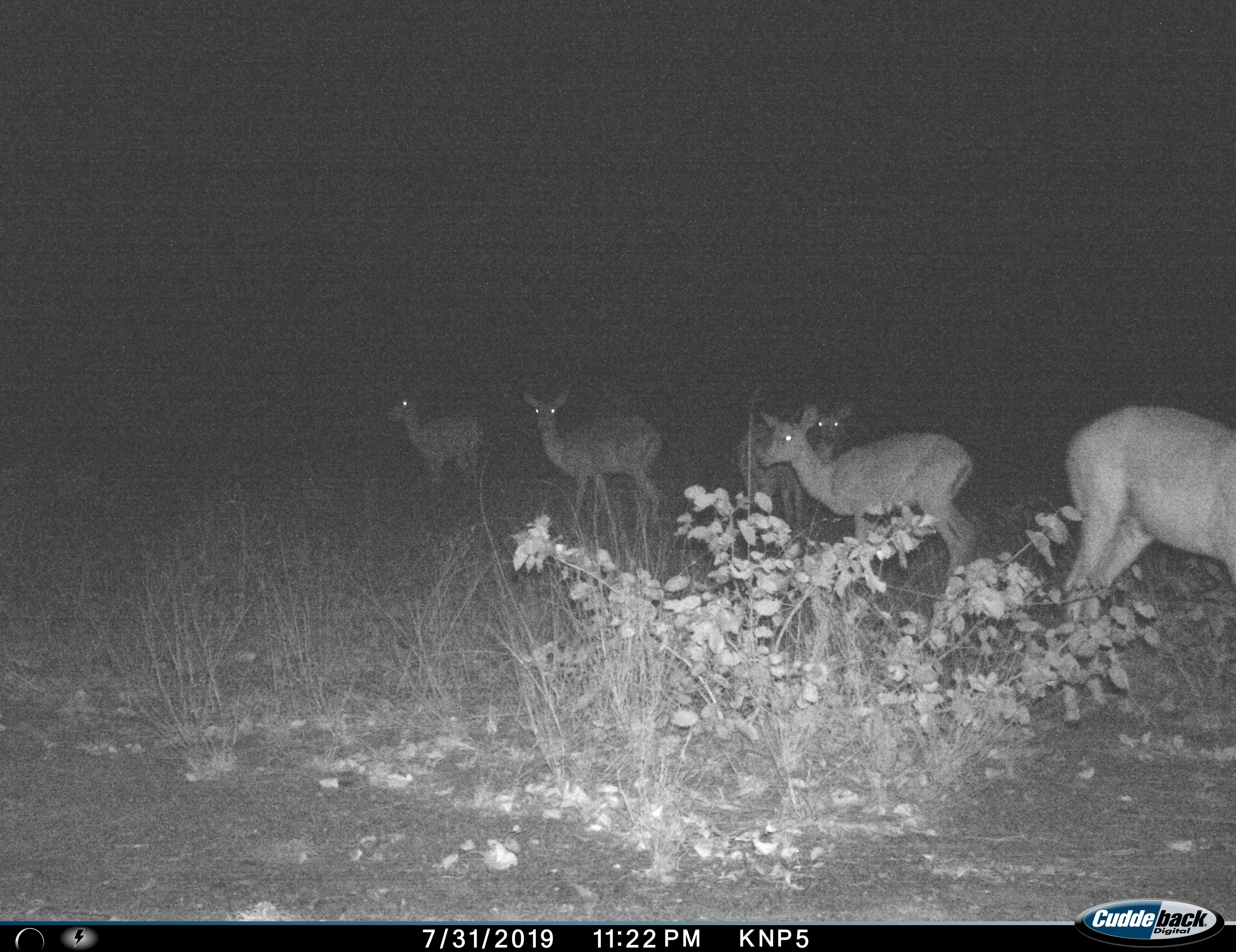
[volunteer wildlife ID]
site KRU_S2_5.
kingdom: Animalia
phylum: Chordata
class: Mammalia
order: Artiodactyla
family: Bovidae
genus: Aepyceros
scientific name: Aepyceros melampus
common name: impala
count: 5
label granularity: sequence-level